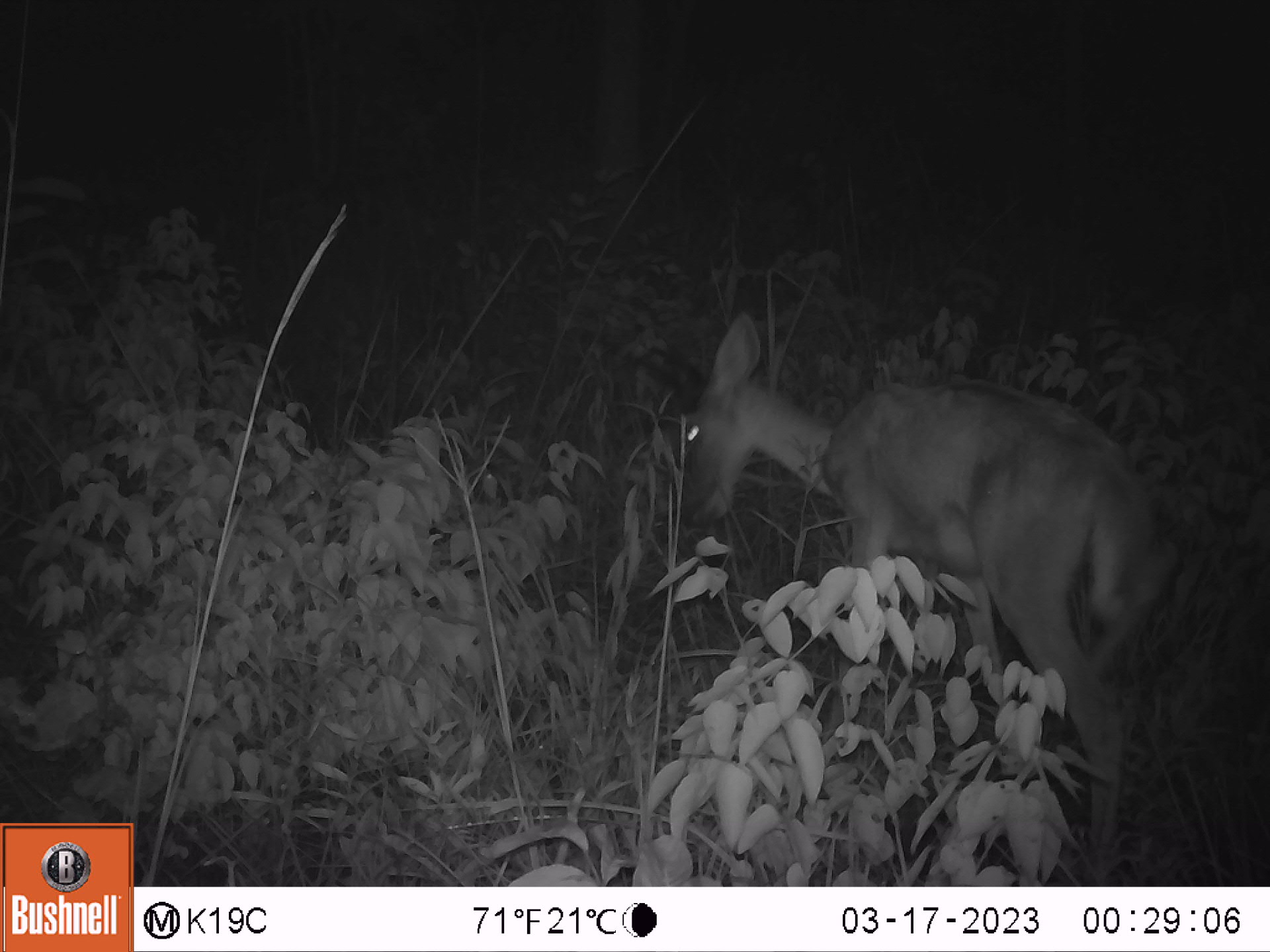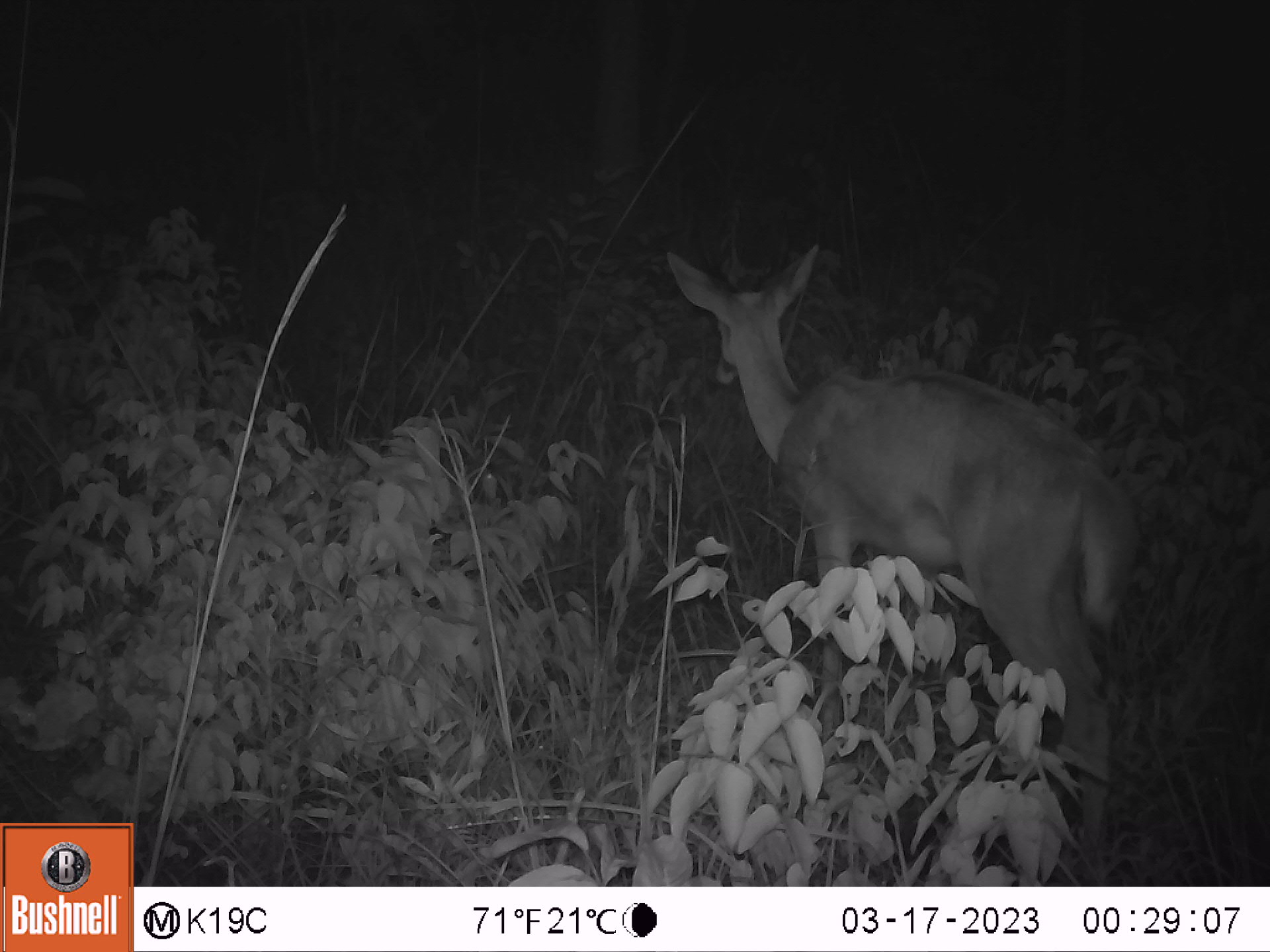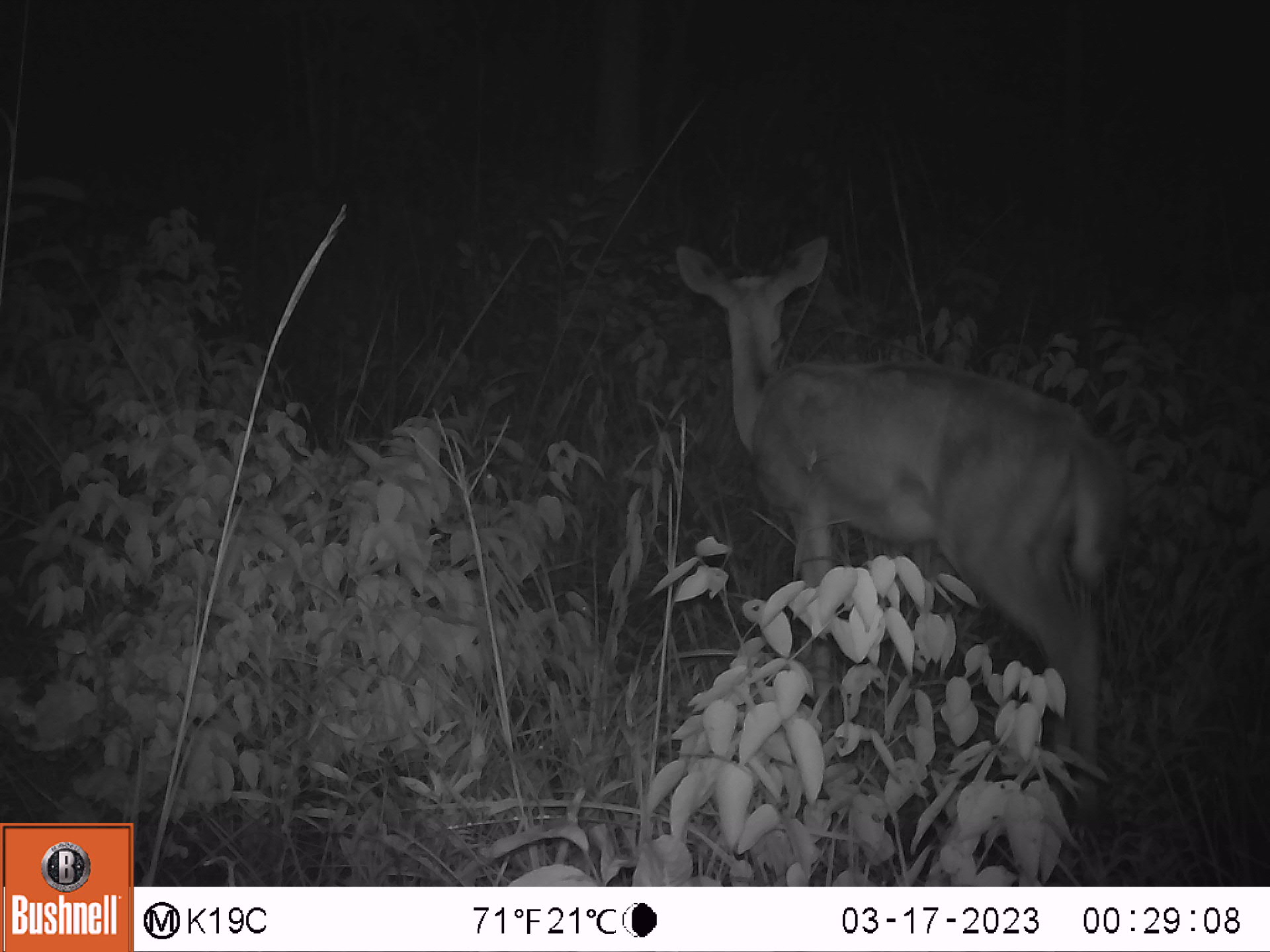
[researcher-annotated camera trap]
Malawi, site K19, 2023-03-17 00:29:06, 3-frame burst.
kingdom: Animalia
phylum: Chordata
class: Mammalia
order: Artiodactyla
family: Bovidae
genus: Redunca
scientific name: Redunca arundinum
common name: southern reedbuck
Southern reedbuck (Redunca arundinum), count 1.